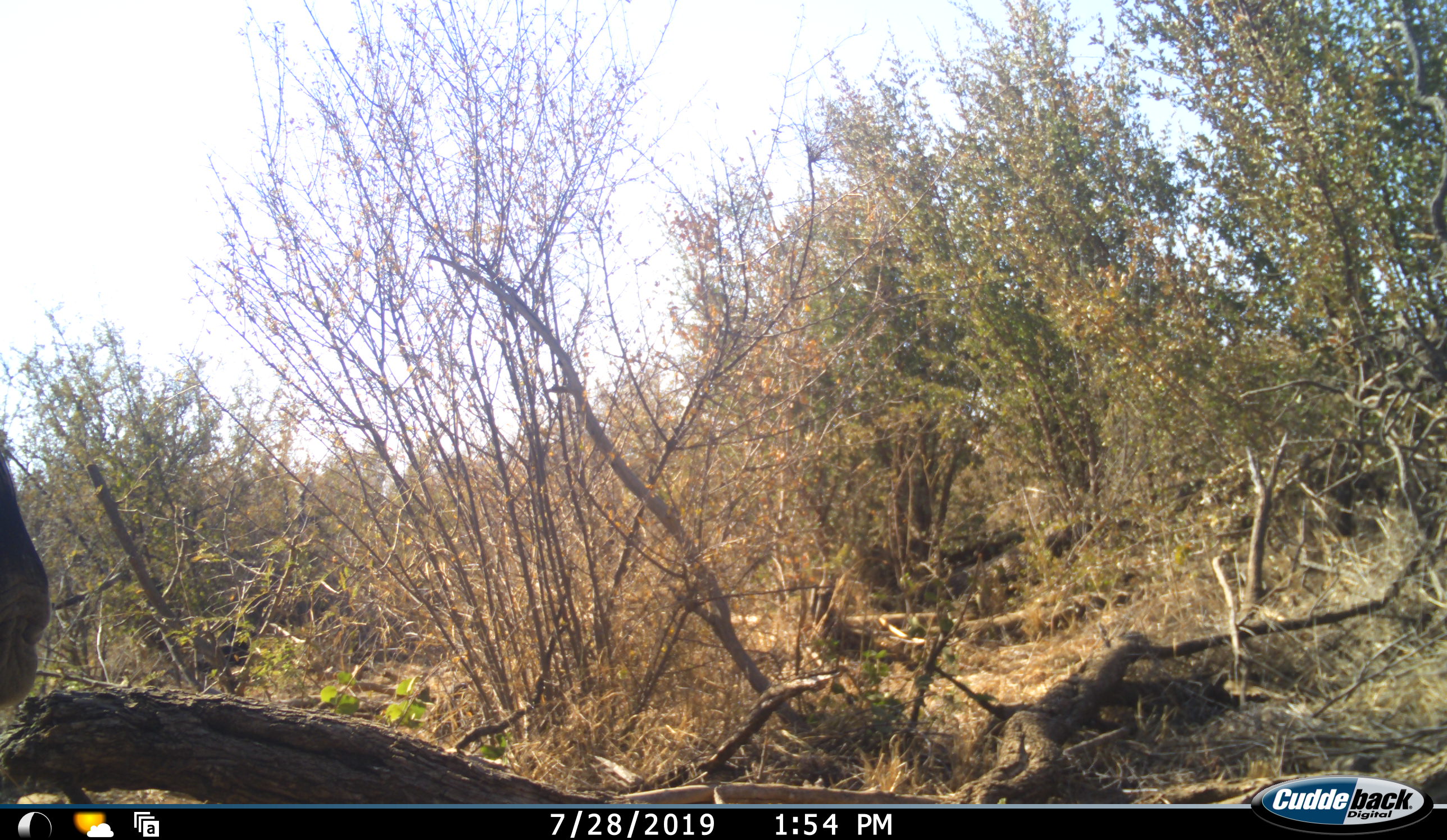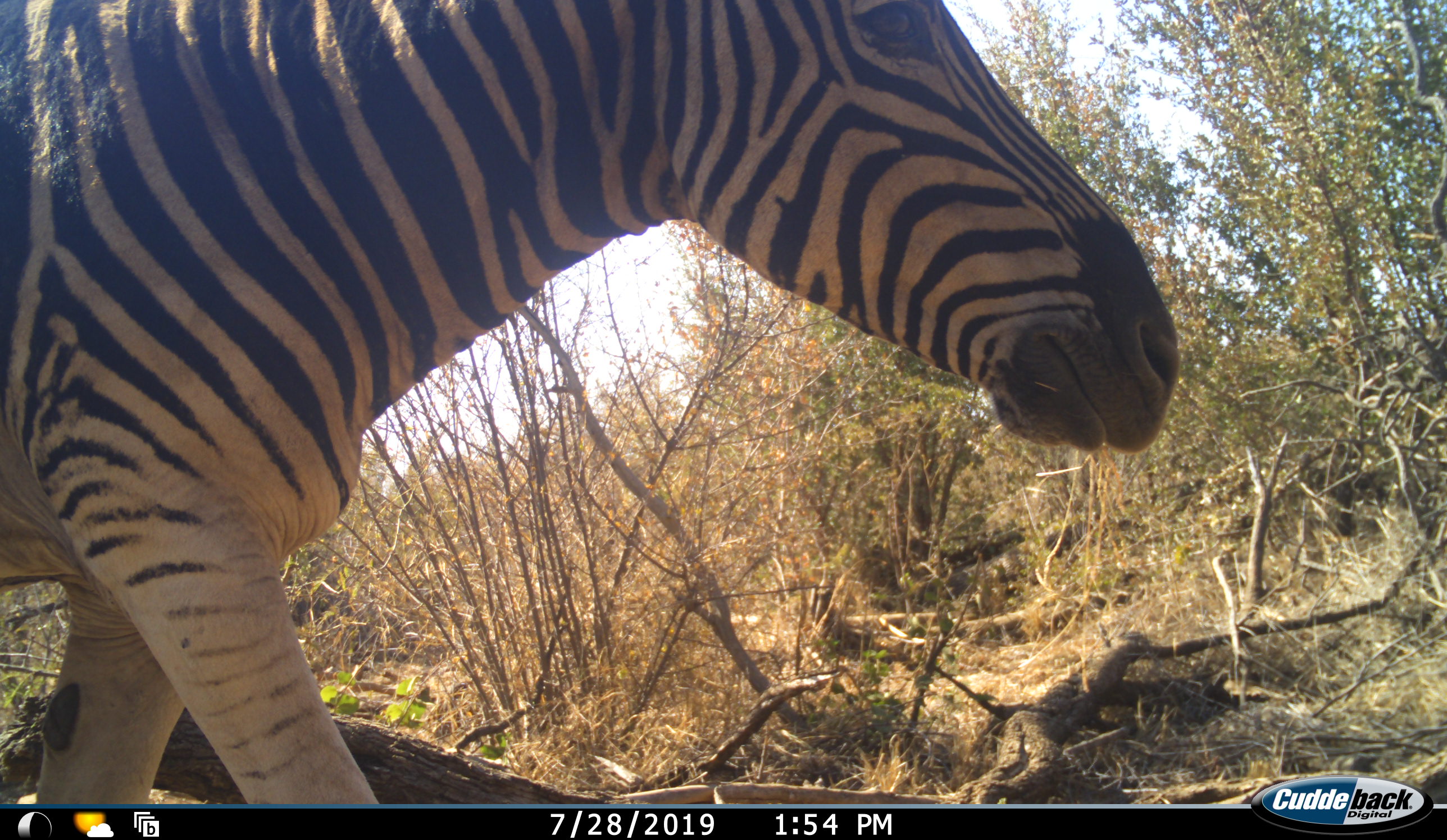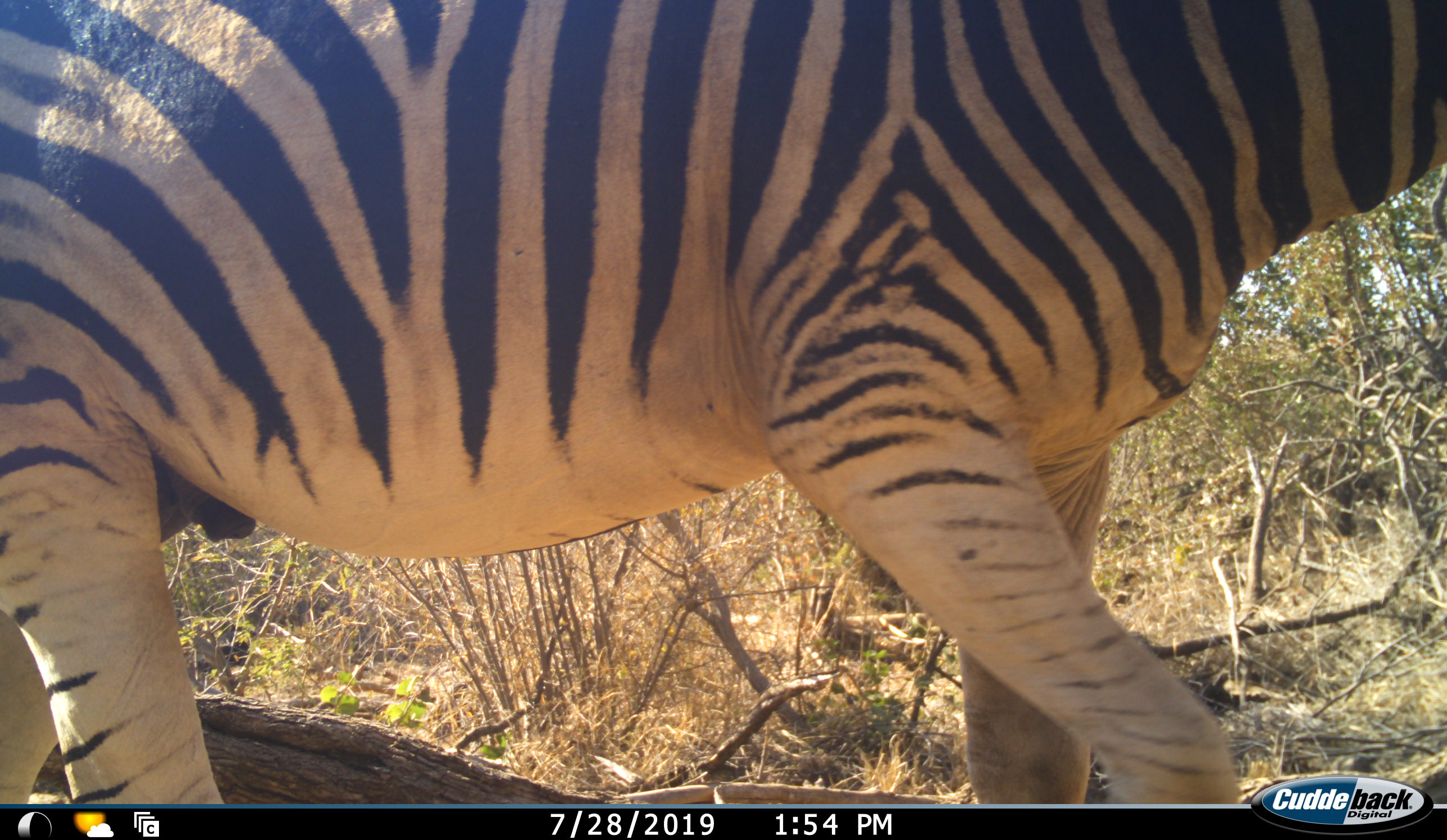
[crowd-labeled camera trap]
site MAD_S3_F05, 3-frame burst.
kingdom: Animalia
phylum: Chordata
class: Mammalia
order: Perissodactyla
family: Equidae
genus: Equus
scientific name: Equus quagga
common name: plains zebra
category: zebraplains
Zebraplains (plains zebra) (Equus quagga), count 1. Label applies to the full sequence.